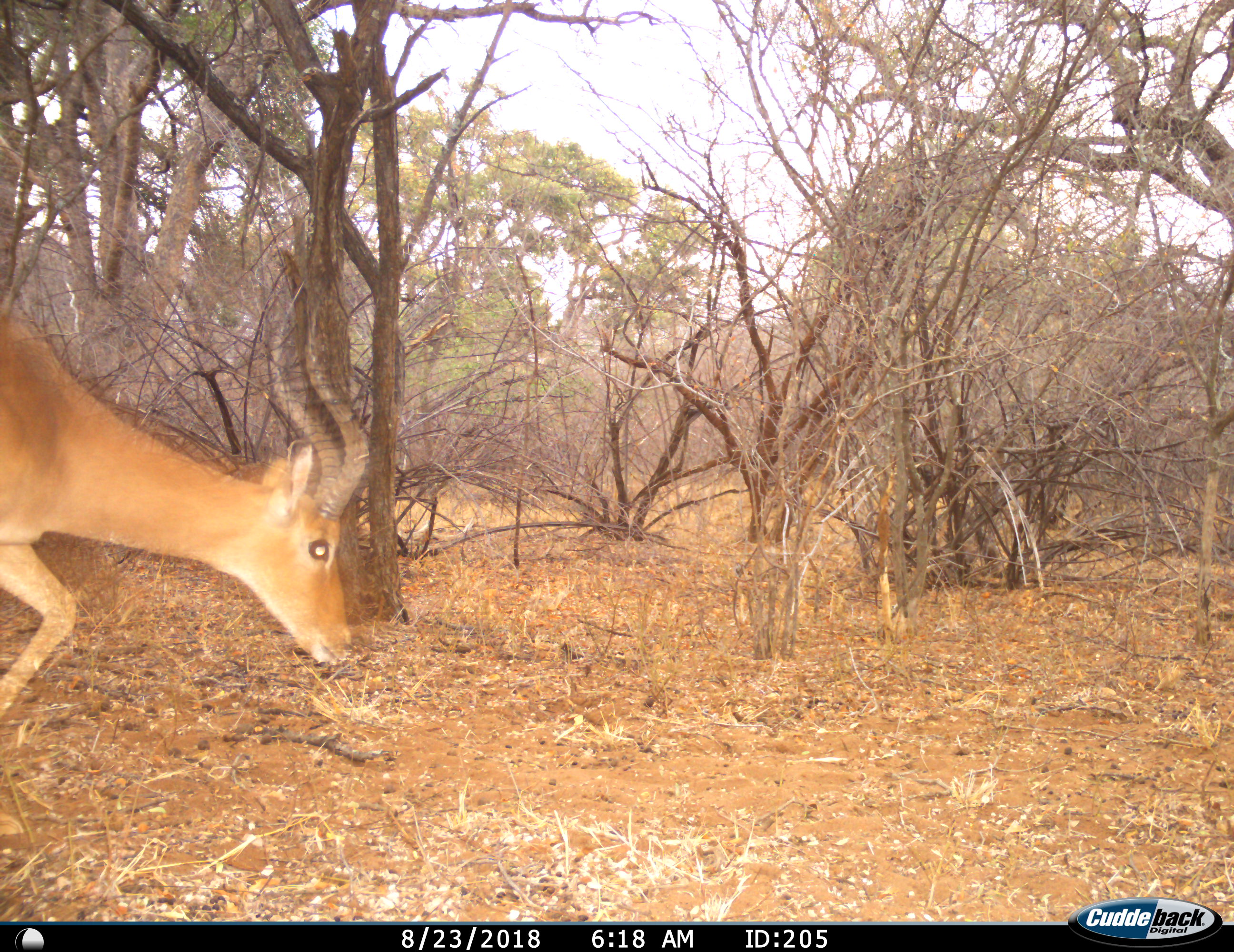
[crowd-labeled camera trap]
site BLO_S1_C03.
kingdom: Animalia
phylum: Chordata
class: Mammalia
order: Artiodactyla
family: Bovidae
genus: Aepyceros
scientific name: Aepyceros melampus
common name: impala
Impala (Aepyceros melampus), count 1. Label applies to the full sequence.